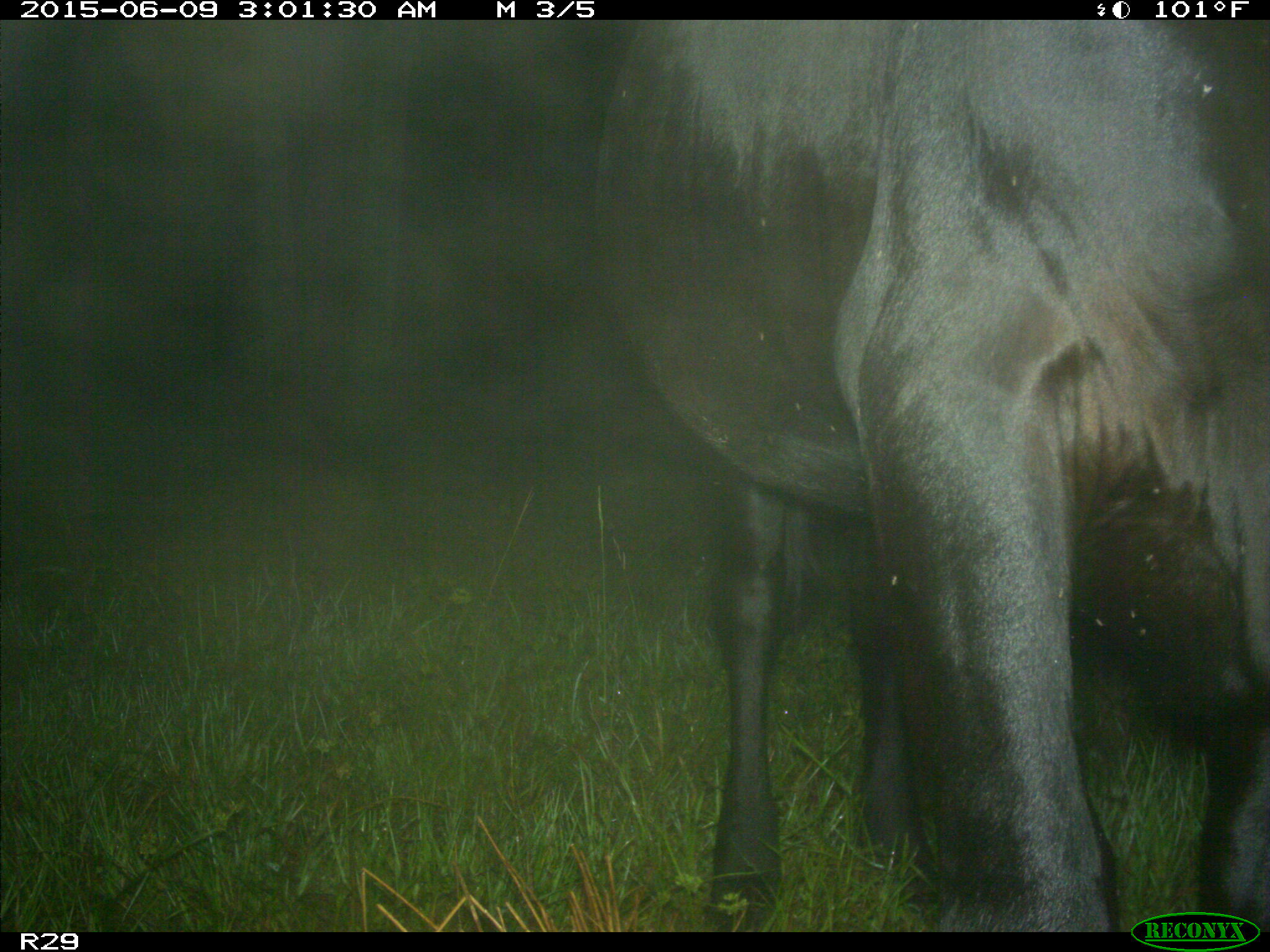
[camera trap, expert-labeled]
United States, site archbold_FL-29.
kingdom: Animalia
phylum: Chordata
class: Mammalia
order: Artiodactyla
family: Bovidae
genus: Bos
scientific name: Bos taurus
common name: domestic cow